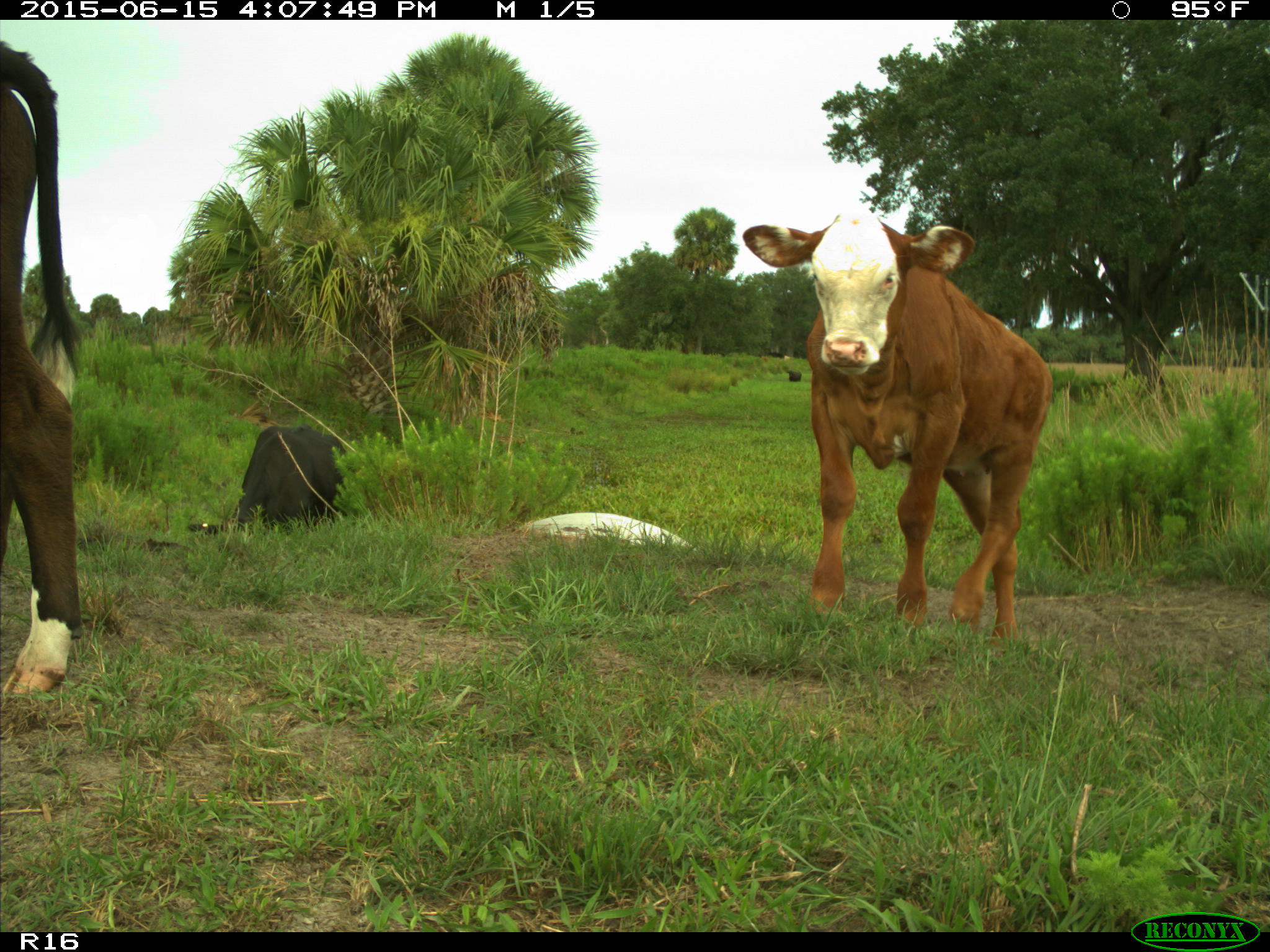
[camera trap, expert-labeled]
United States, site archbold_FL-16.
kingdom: Animalia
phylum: Chordata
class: Mammalia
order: Artiodactyla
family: Bovidae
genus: Bos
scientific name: Bos taurus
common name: domestic cow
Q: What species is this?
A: Bos taurus (domestic cow).